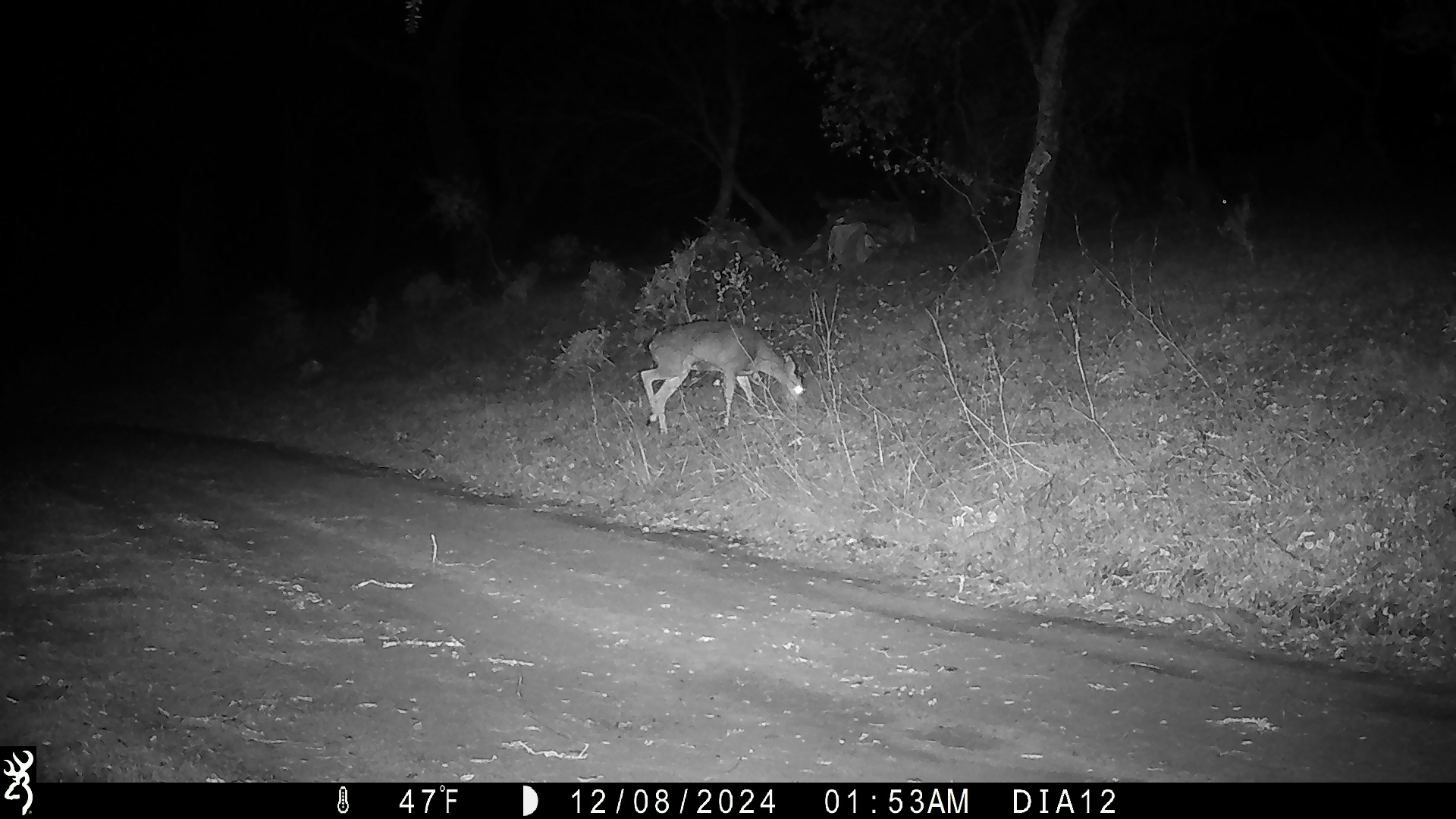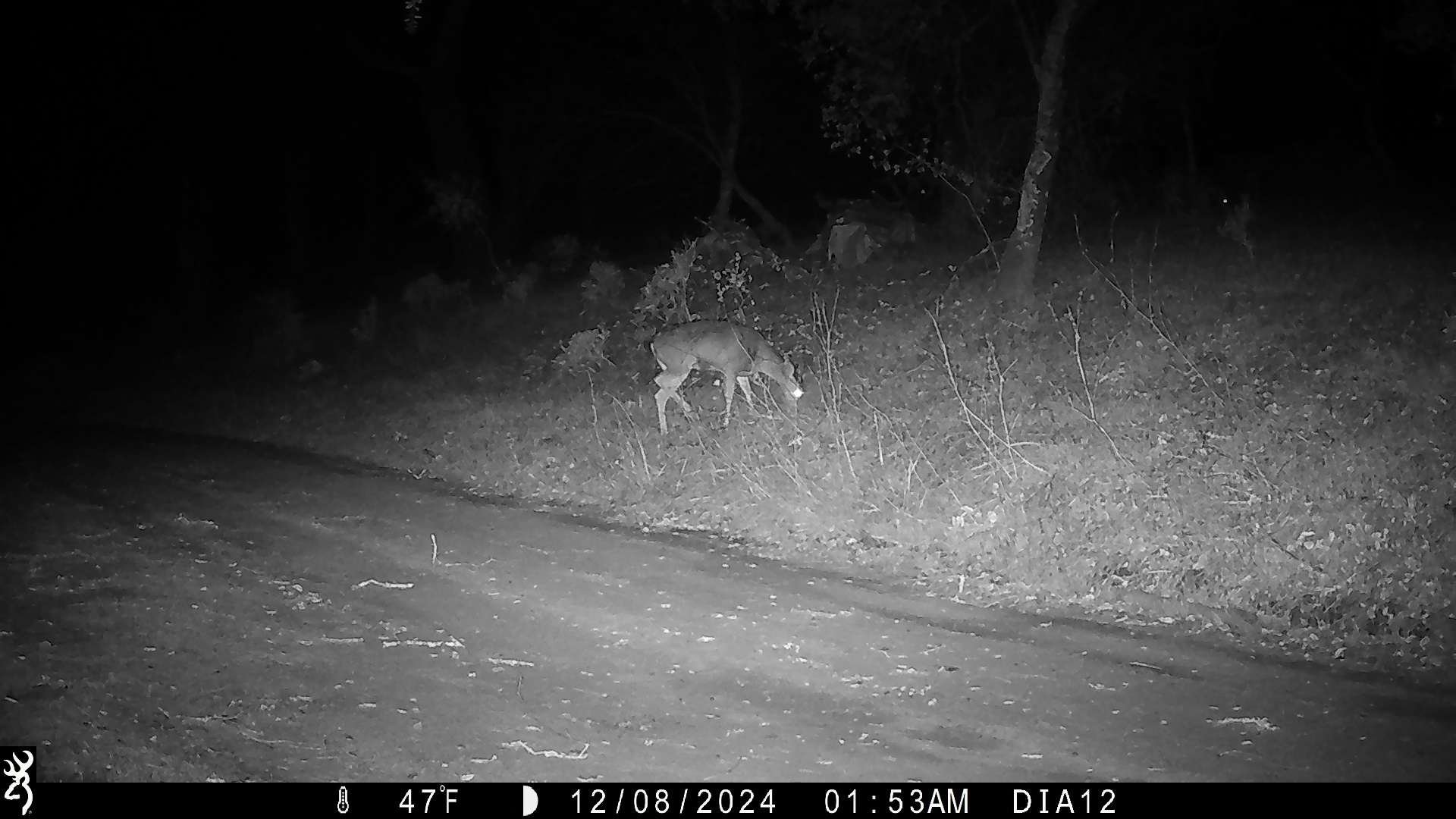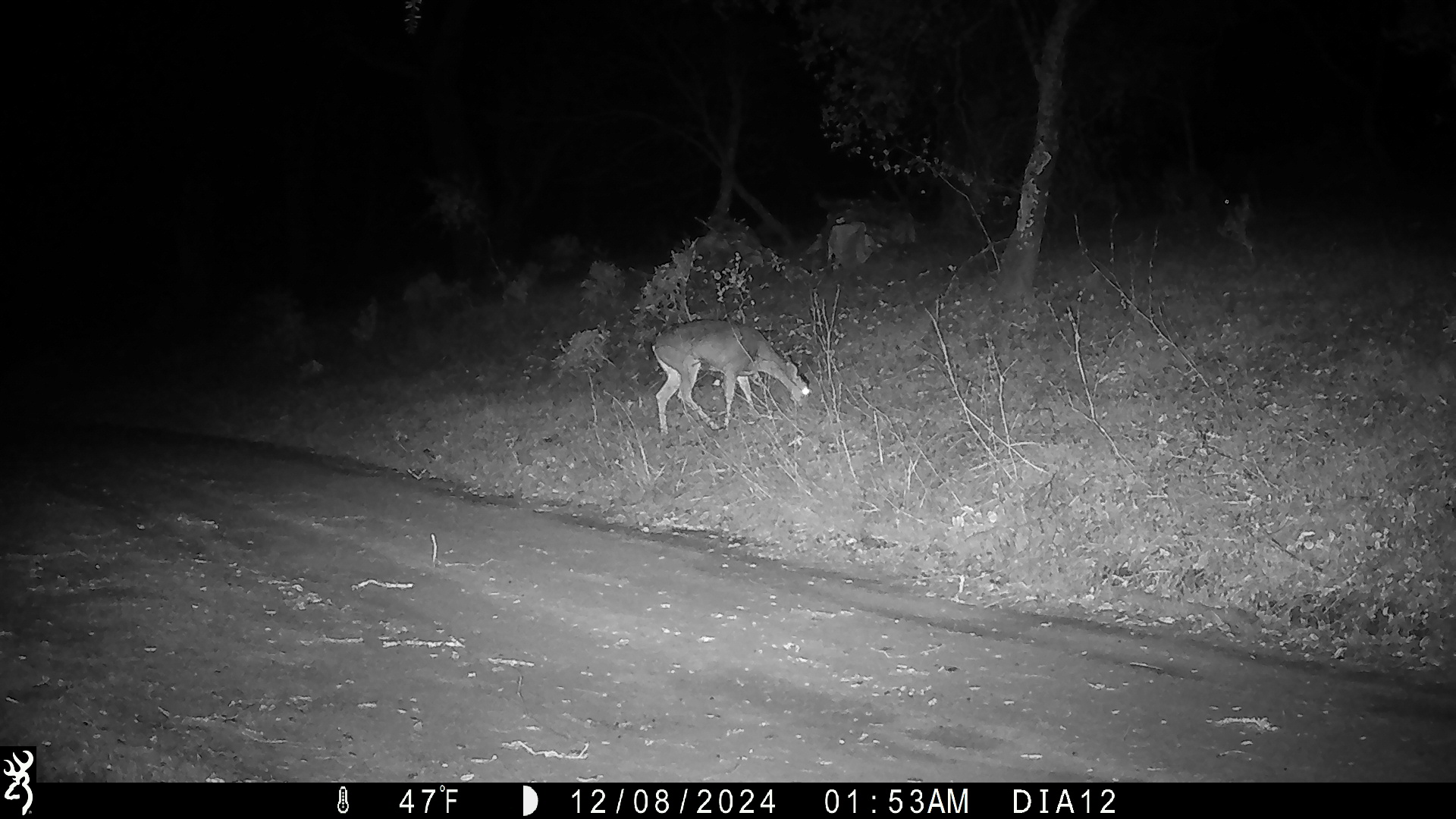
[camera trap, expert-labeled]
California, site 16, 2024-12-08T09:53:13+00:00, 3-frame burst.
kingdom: Animalia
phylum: Chordata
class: Mammalia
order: Artiodactyla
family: Cervidae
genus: Odocoileus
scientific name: Odocoileus hemionus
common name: mule deer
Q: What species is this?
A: Mule deer (Odocoileus hemionus).